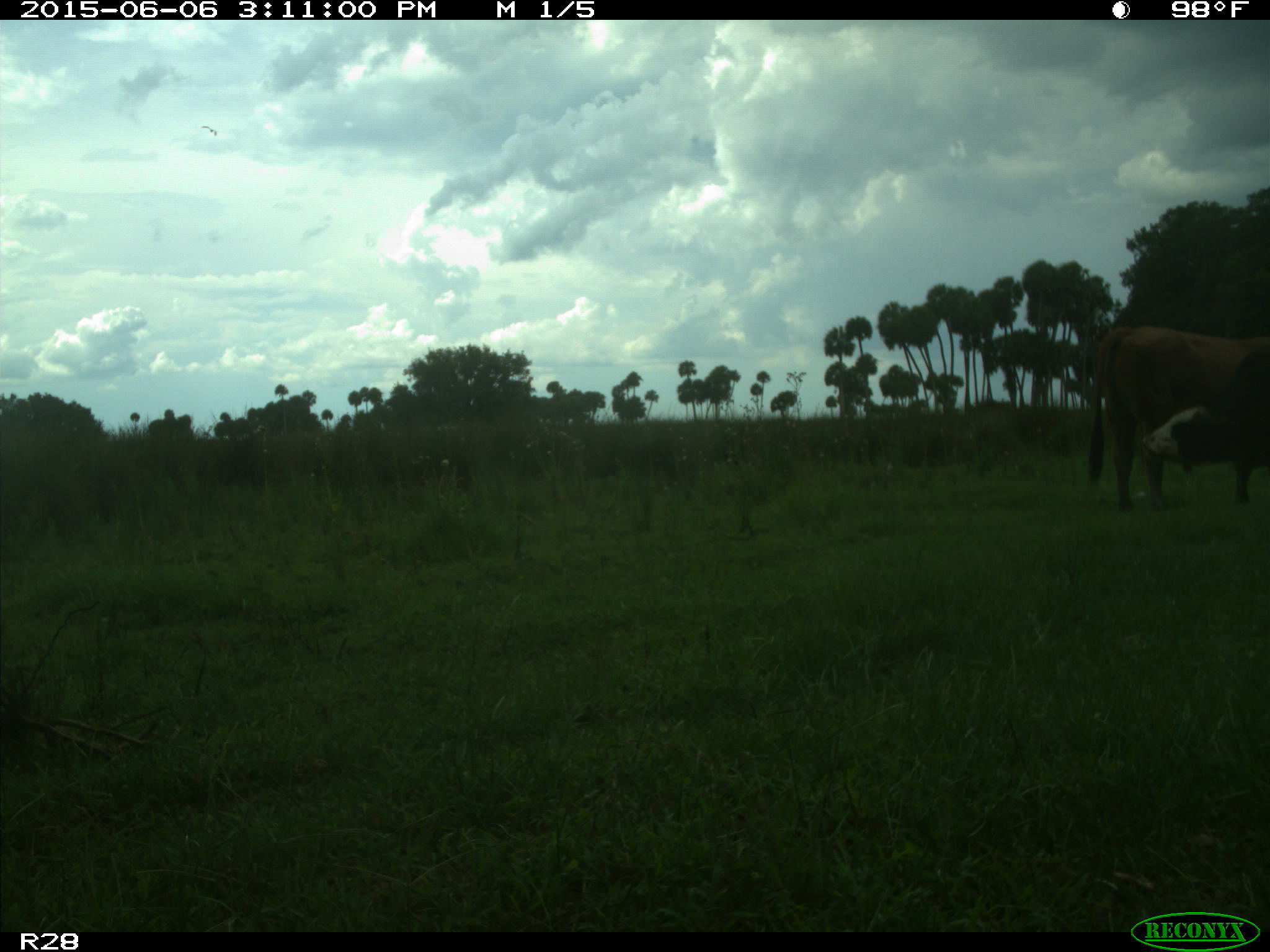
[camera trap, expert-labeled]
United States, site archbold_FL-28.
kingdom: Animalia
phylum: Chordata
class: Mammalia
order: Artiodactyla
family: Bovidae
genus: Bos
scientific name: Bos taurus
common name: domestic cow